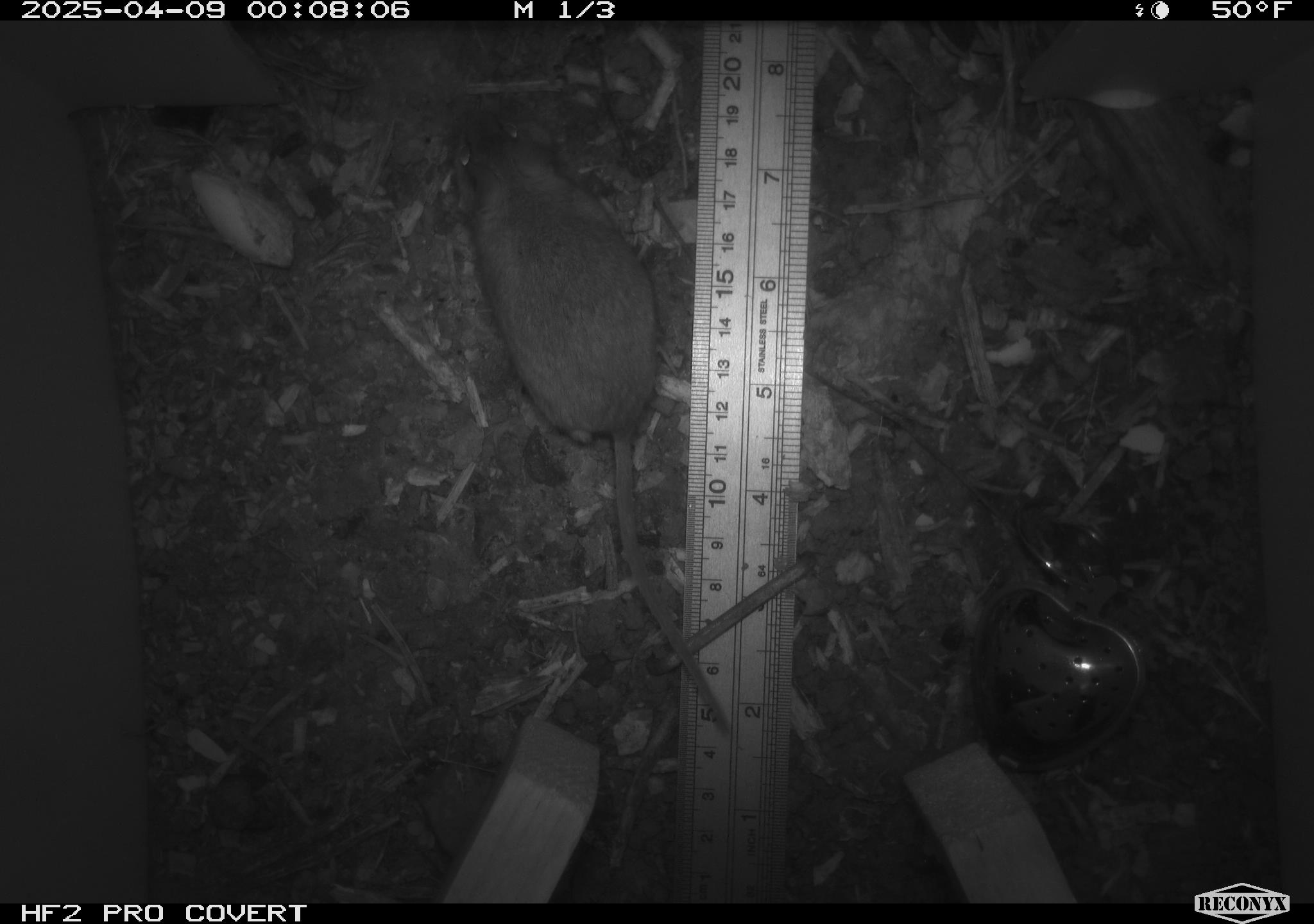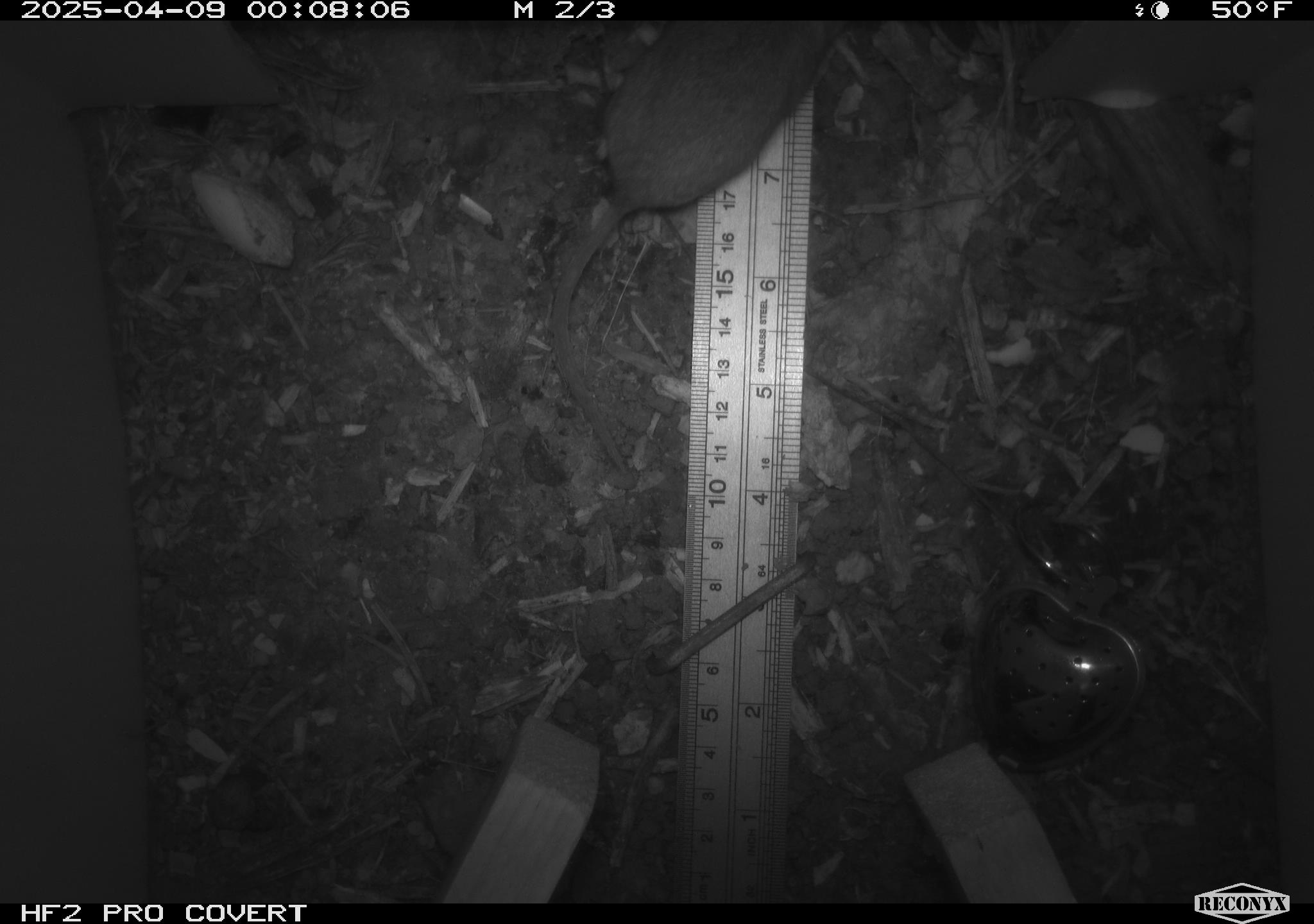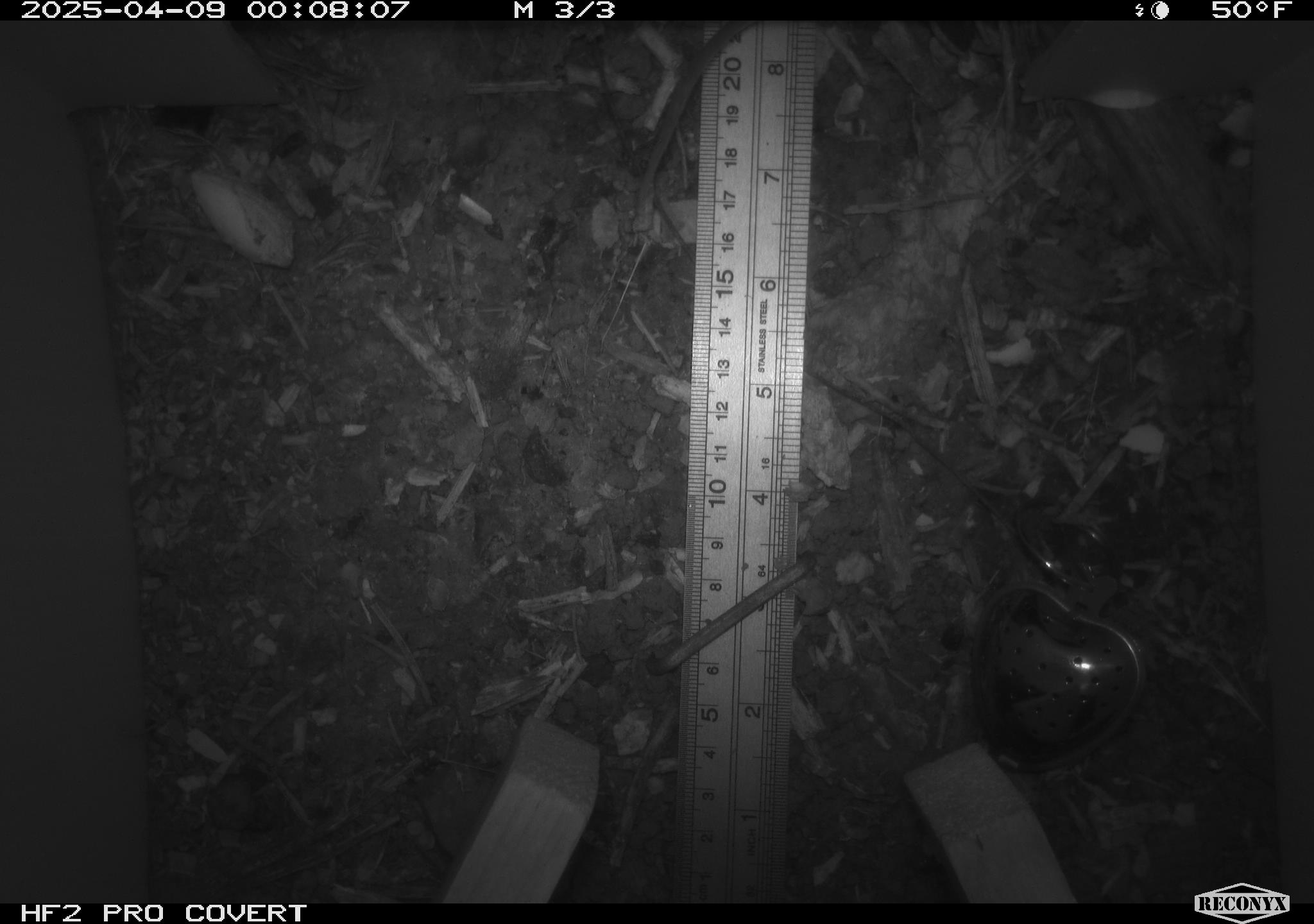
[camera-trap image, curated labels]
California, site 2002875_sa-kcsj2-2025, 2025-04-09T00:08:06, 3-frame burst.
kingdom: Animalia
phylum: Chordata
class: Mammalia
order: Rodentia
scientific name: Rodentia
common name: rodent